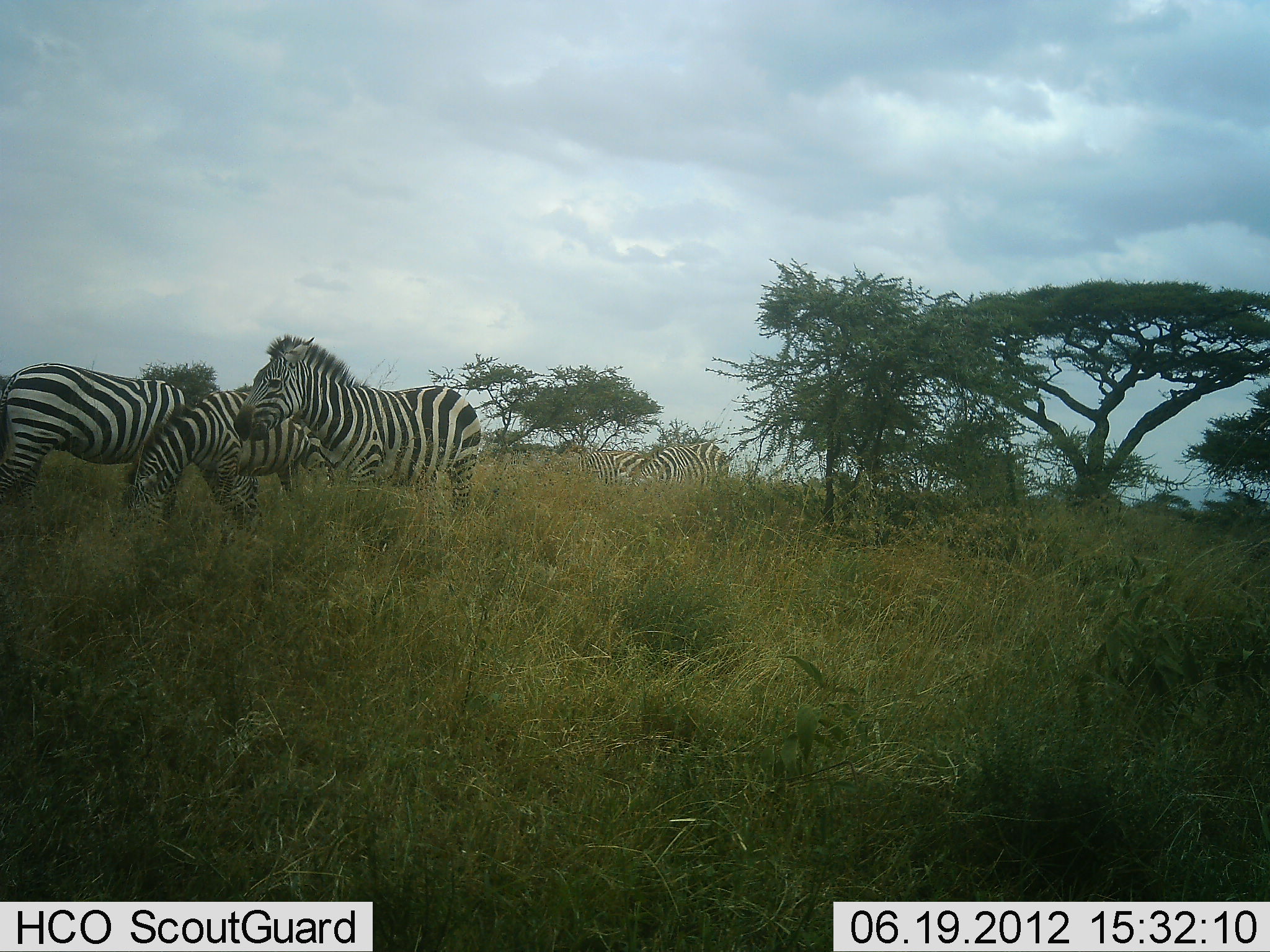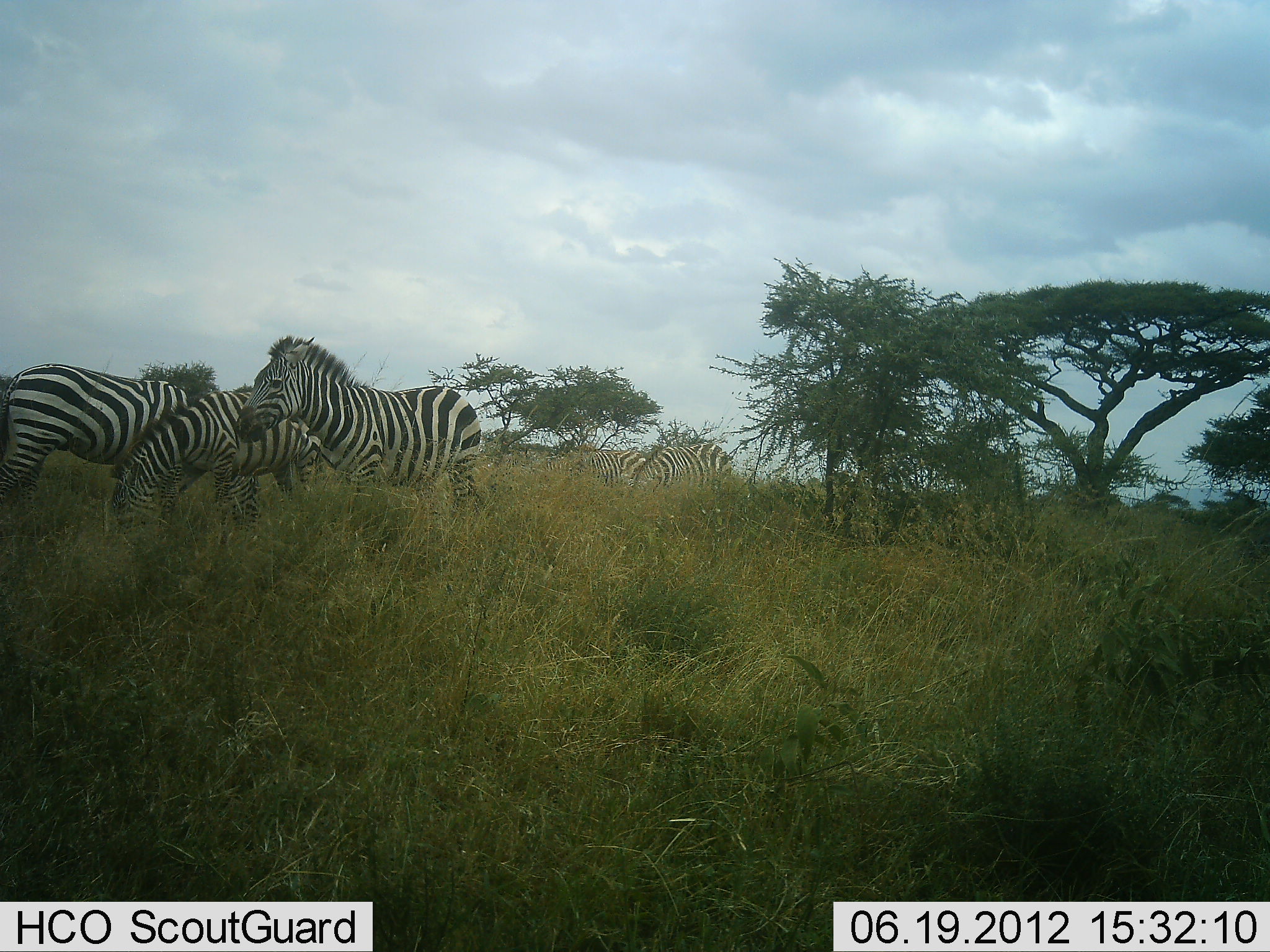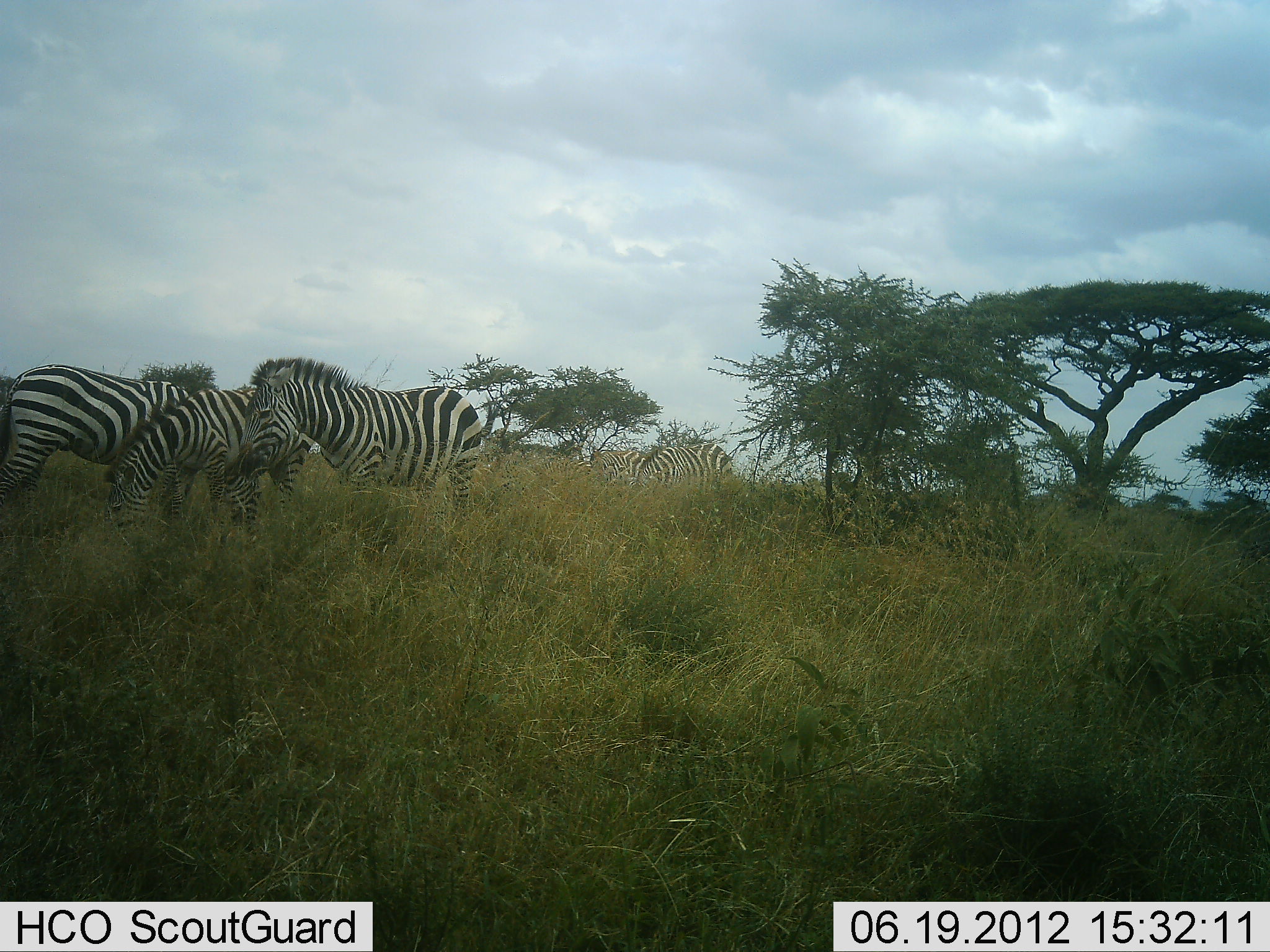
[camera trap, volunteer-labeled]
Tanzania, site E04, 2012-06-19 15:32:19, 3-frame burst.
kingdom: Animalia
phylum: Chordata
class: Mammalia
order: Perissodactyla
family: Equidae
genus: Equus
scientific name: Equus quagga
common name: plains zebra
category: zebra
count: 5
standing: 80%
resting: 0%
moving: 0%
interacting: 0%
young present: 0%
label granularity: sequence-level